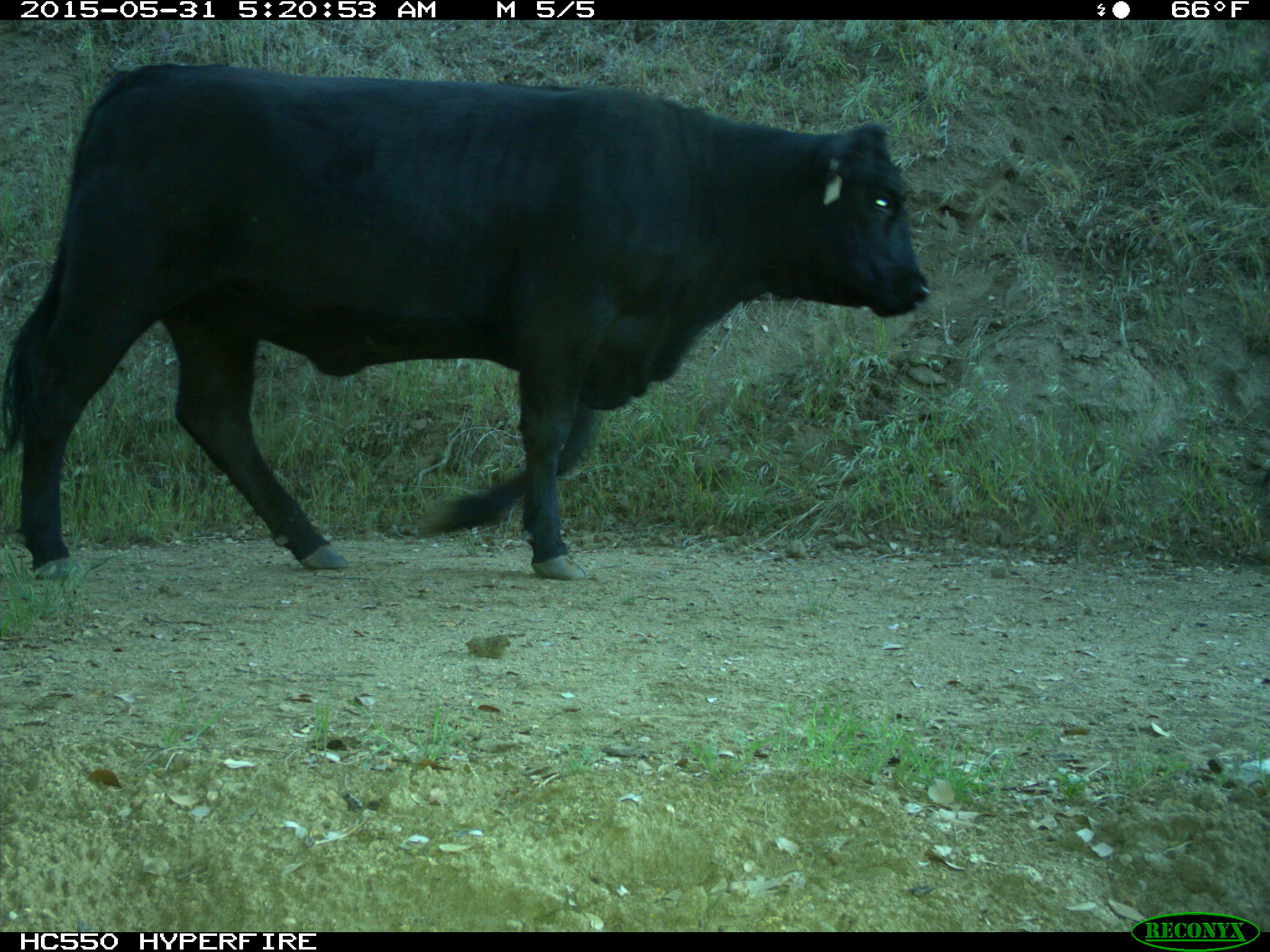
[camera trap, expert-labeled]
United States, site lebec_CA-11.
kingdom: Animalia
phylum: Chordata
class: Mammalia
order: Artiodactyla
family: Bovidae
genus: Bos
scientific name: Bos taurus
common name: domestic cow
Bos taurus (domestic cow).